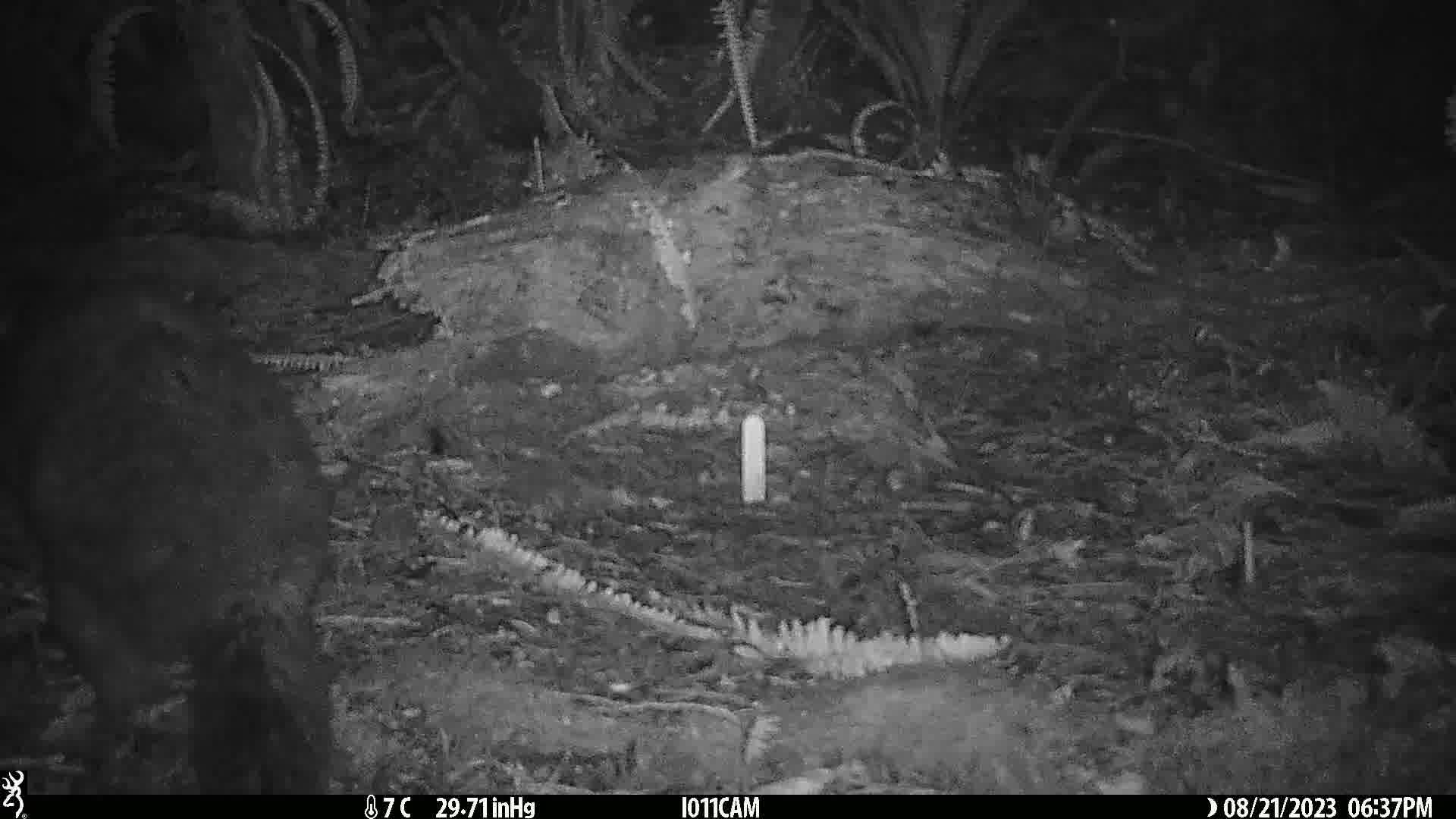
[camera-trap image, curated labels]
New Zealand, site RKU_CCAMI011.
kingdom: Animalia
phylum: Chordata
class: Mammalia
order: Diprotodontia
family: Phalangeridae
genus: Trichosurus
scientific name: Trichosurus vulpecula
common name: common brushtail possum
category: possum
Possum (common brushtail possum) (Trichosurus vulpecula).